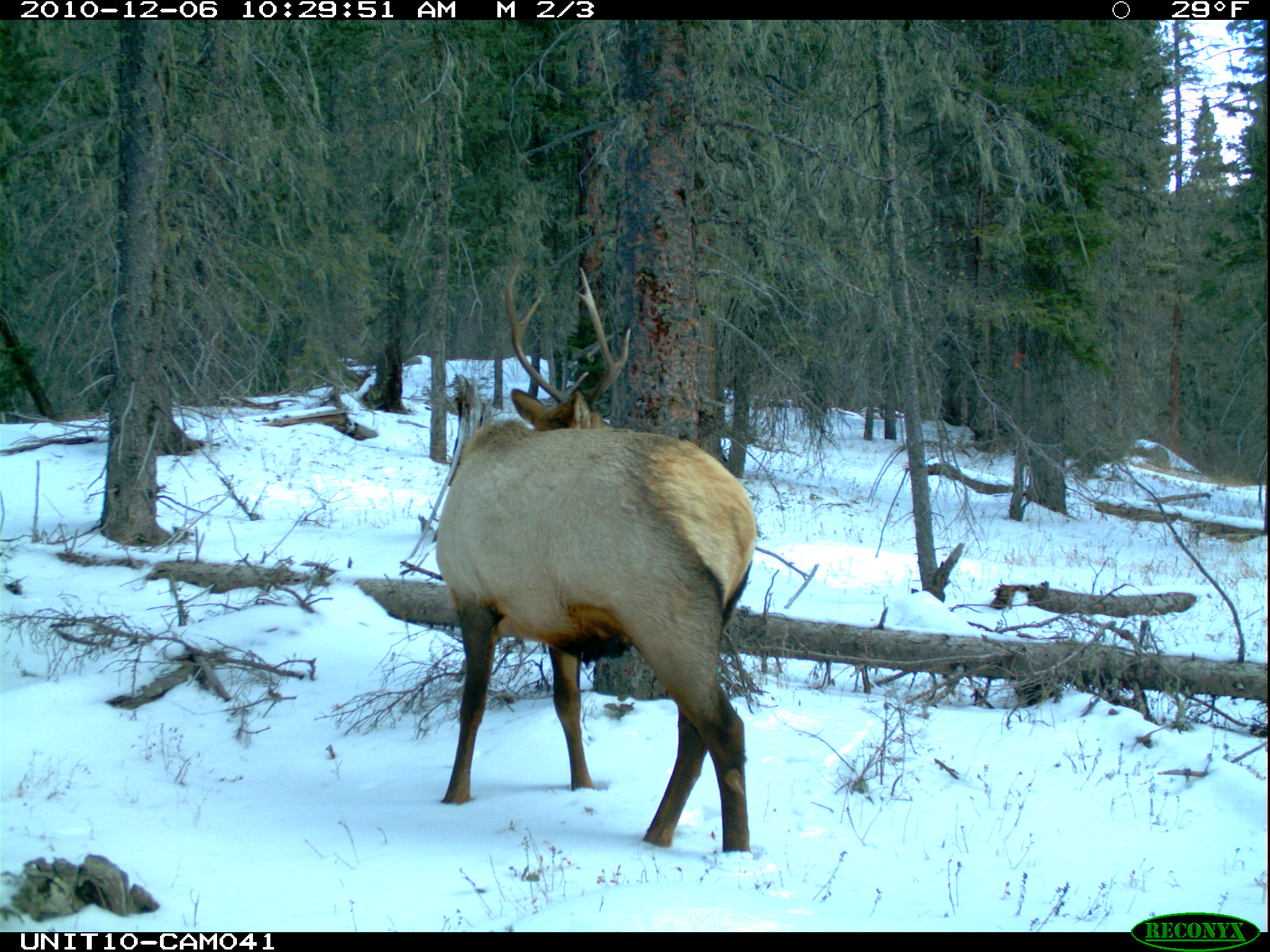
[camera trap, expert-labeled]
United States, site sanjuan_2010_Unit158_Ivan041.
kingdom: Animalia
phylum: Chordata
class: Mammalia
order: Artiodactyla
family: Cervidae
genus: Cervus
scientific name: Cervus elaphus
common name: red deer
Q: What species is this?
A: Cervus elaphus (red deer).